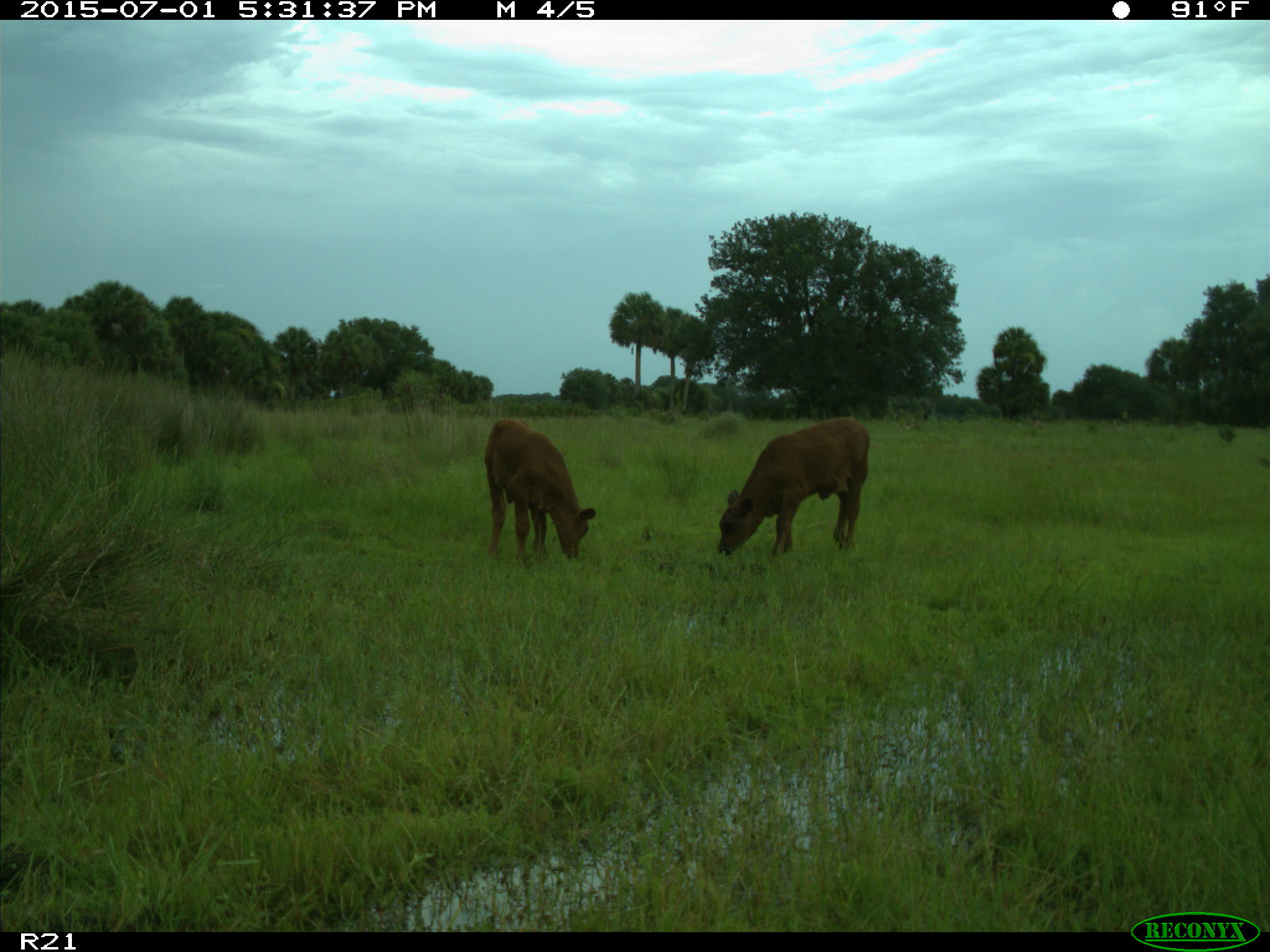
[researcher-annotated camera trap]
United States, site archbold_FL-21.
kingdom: Animalia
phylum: Chordata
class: Mammalia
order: Artiodactyla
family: Bovidae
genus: Bos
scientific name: Bos taurus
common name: domestic cow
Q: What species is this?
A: Bos taurus (domestic cow).